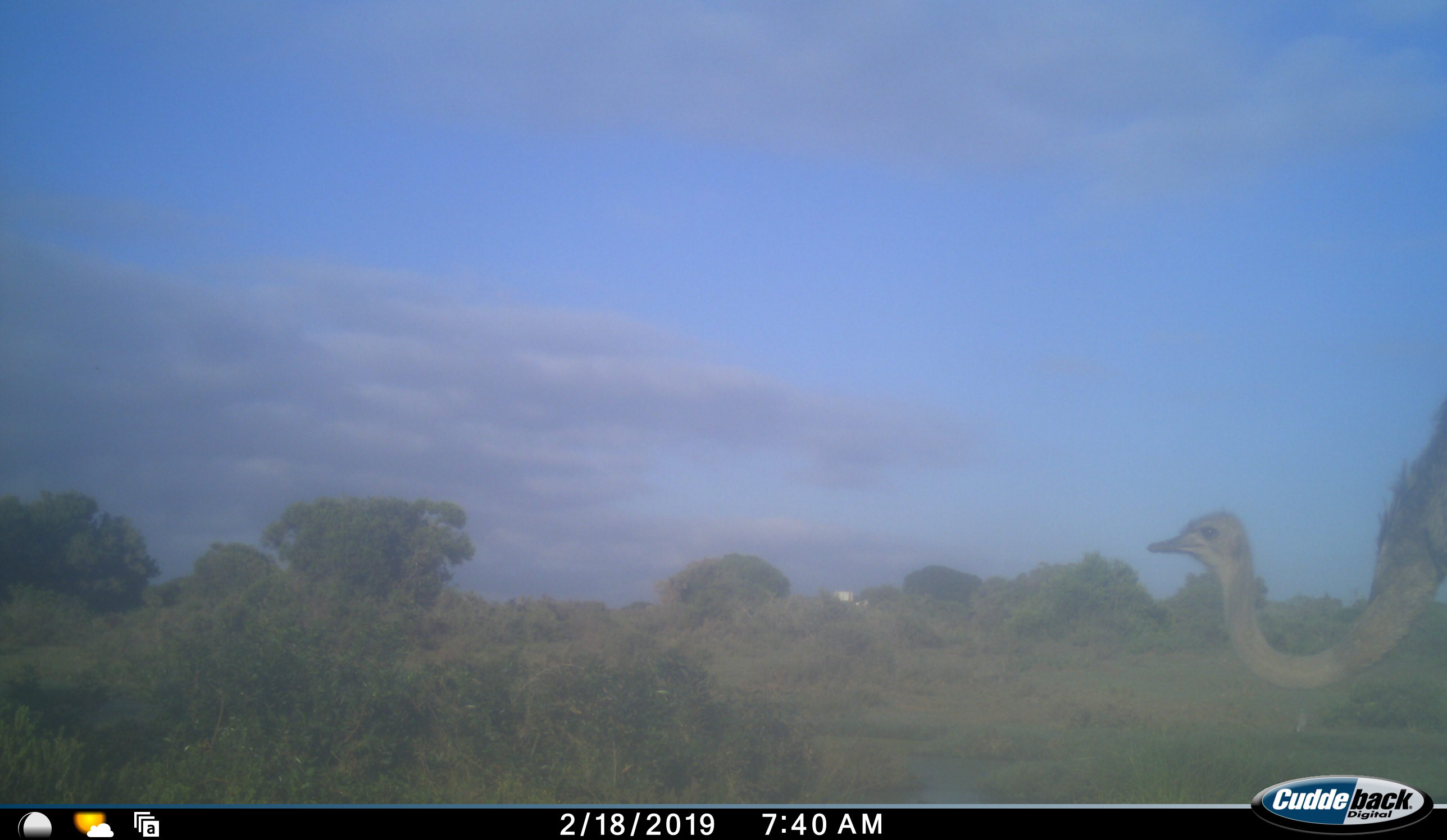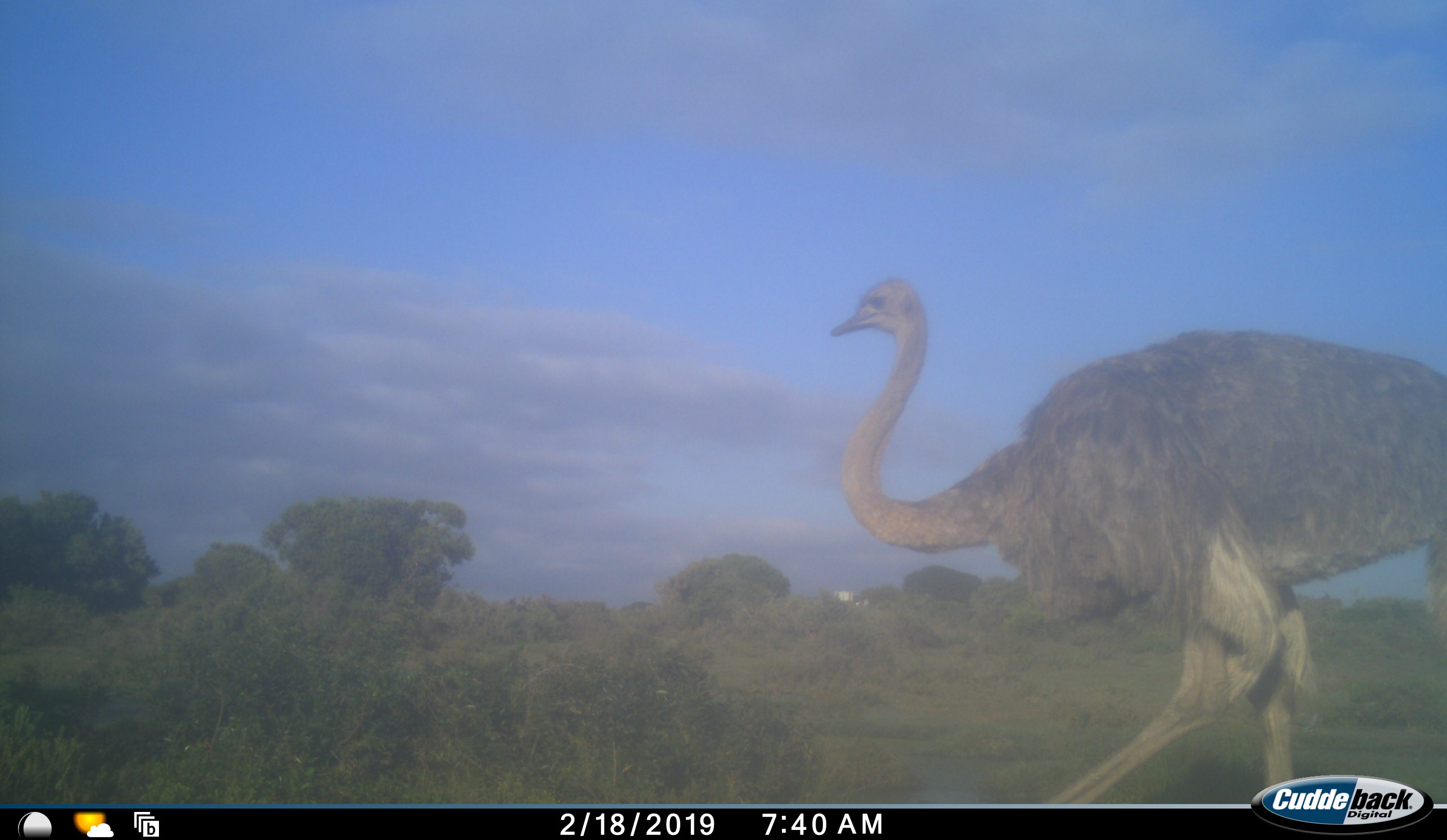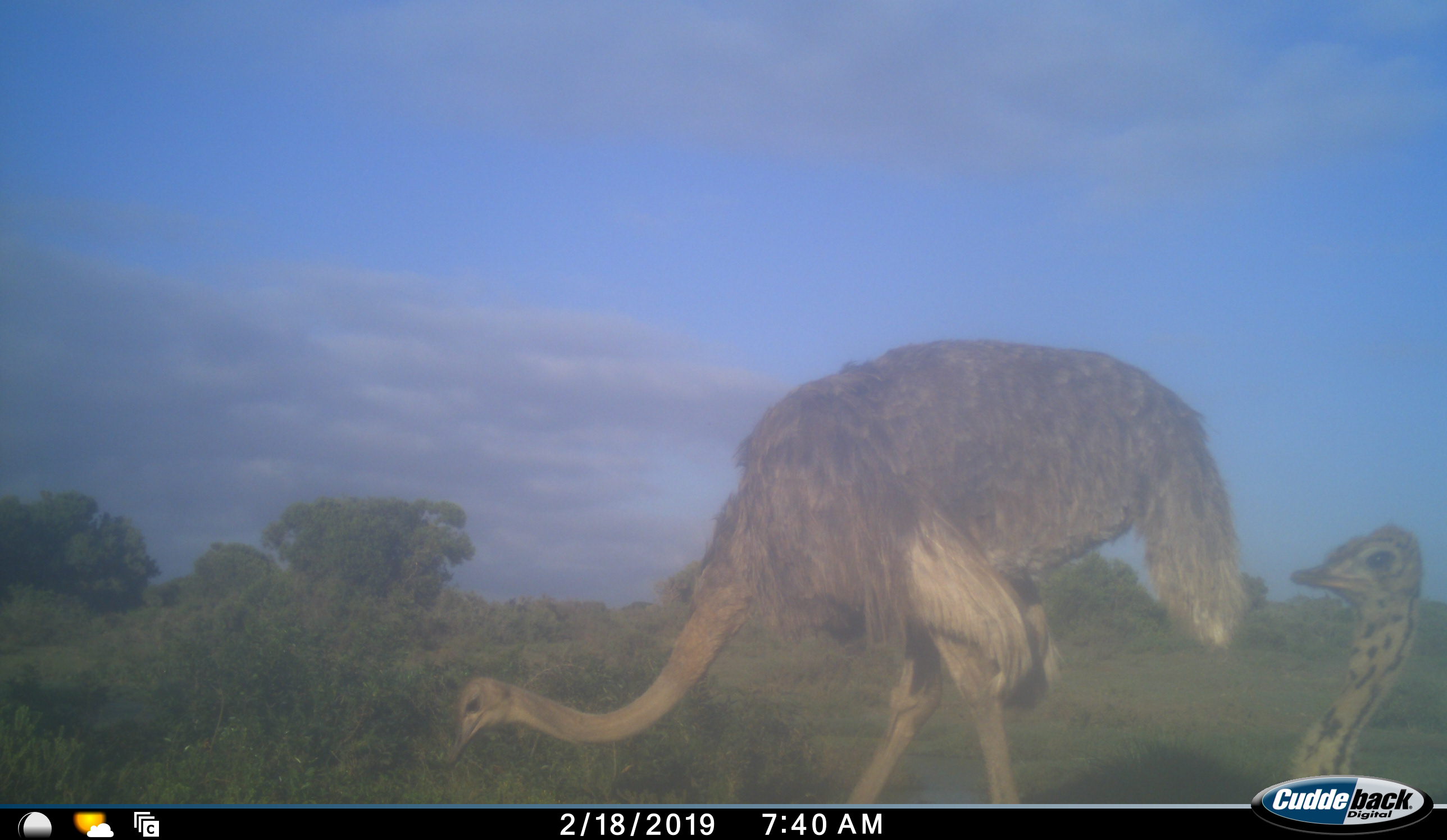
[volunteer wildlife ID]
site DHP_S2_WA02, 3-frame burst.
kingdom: Animalia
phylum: Chordata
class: Aves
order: Struthioniformes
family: Struthionidae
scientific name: Struthionidae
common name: ostrich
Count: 2.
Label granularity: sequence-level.